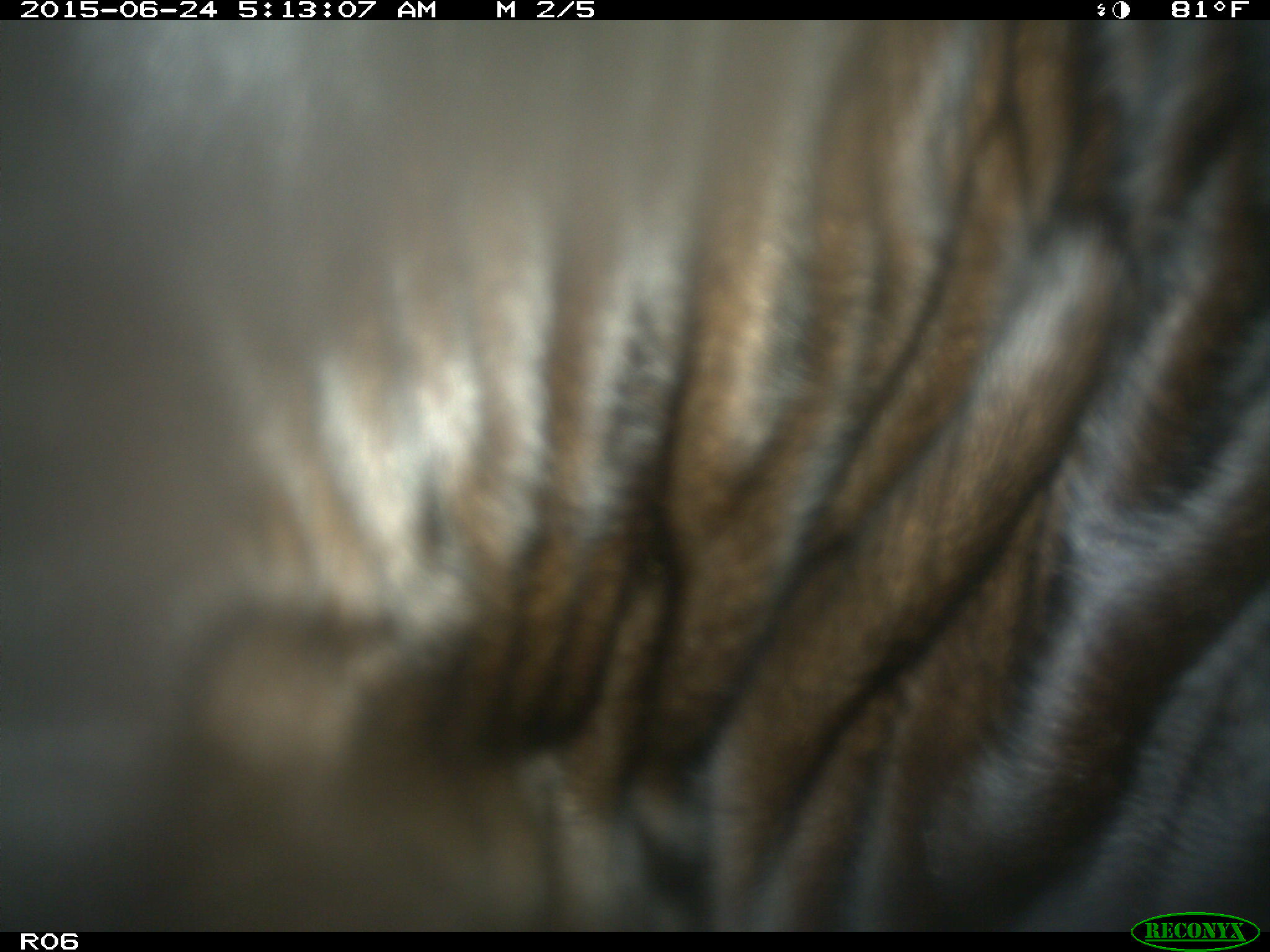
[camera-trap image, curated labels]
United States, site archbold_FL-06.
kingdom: Animalia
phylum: Chordata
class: Mammalia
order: Artiodactyla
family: Bovidae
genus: Bos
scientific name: Bos taurus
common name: domestic cow